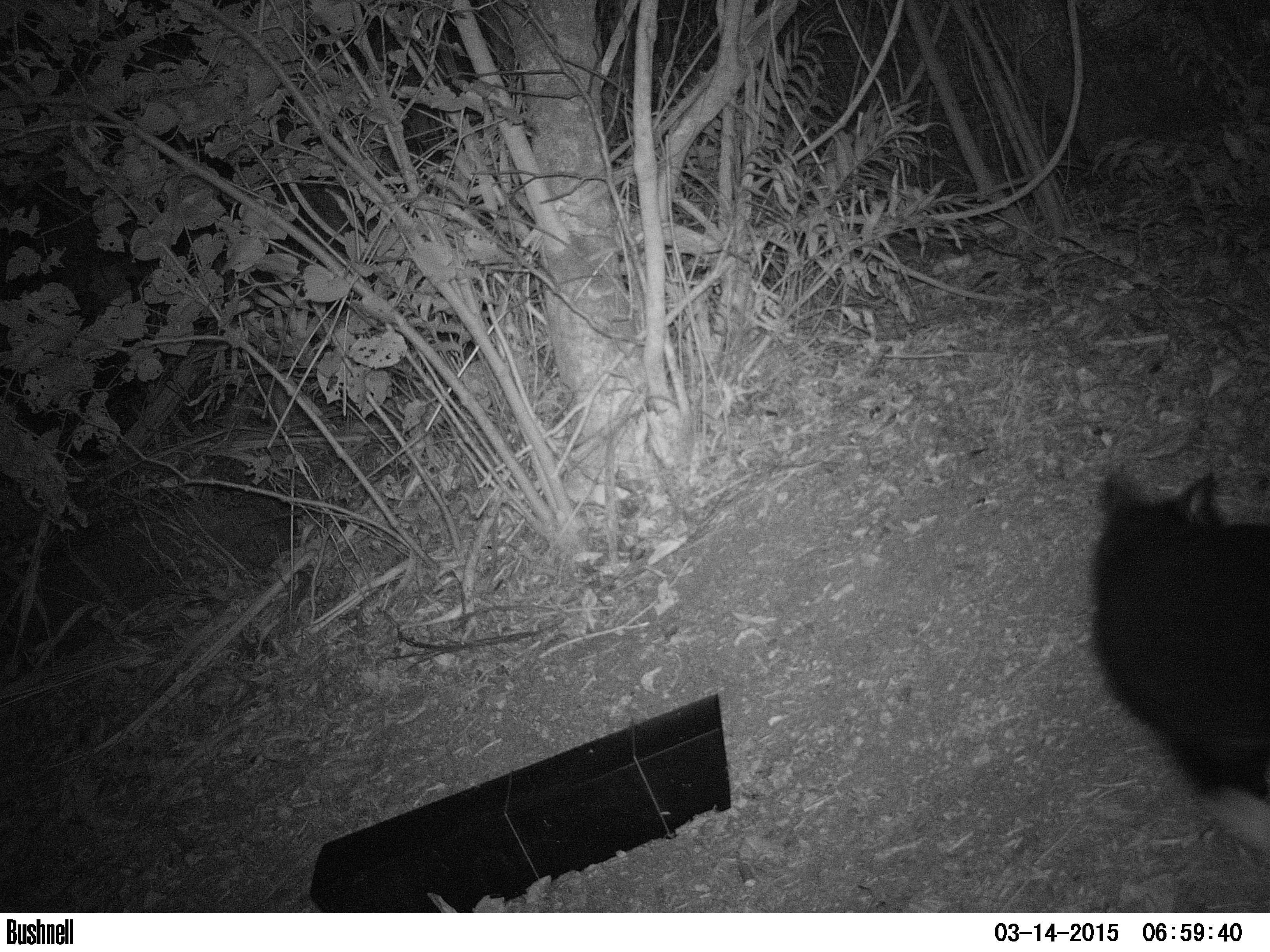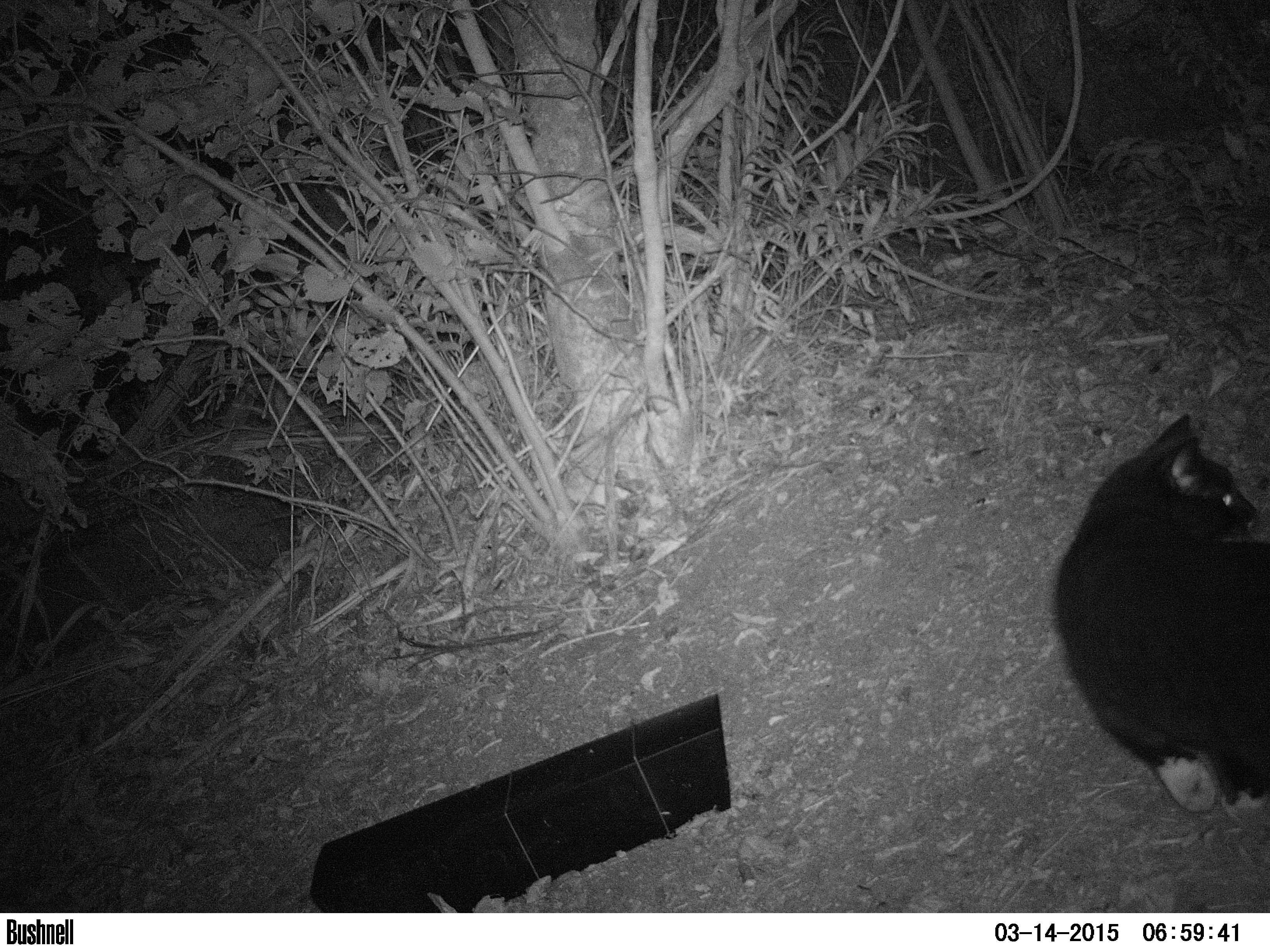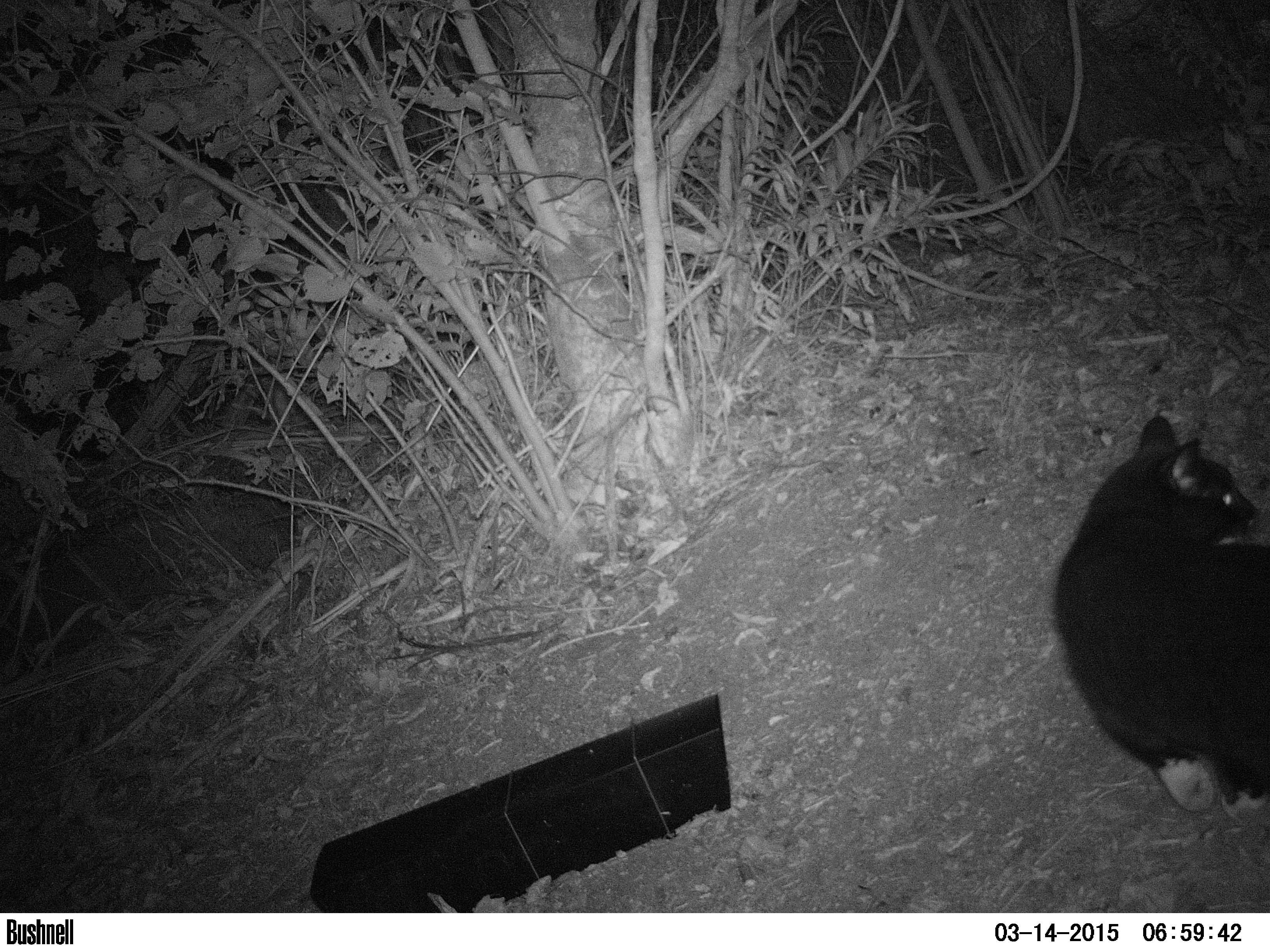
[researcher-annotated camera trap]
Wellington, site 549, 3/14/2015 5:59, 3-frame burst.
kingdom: Animalia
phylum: Chordata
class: Mammalia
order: Carnivora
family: Felidae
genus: Felis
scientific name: Felis catus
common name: cat